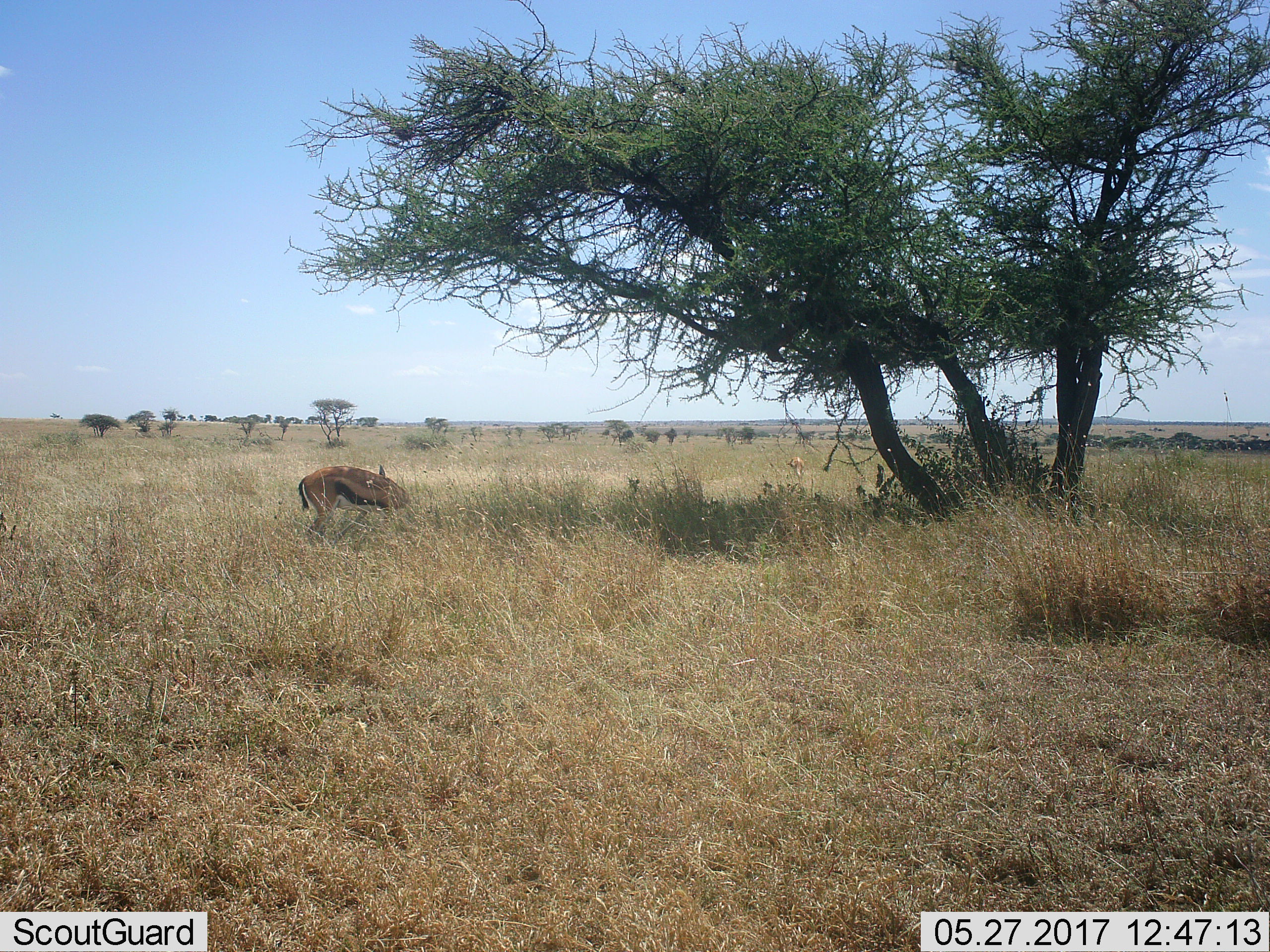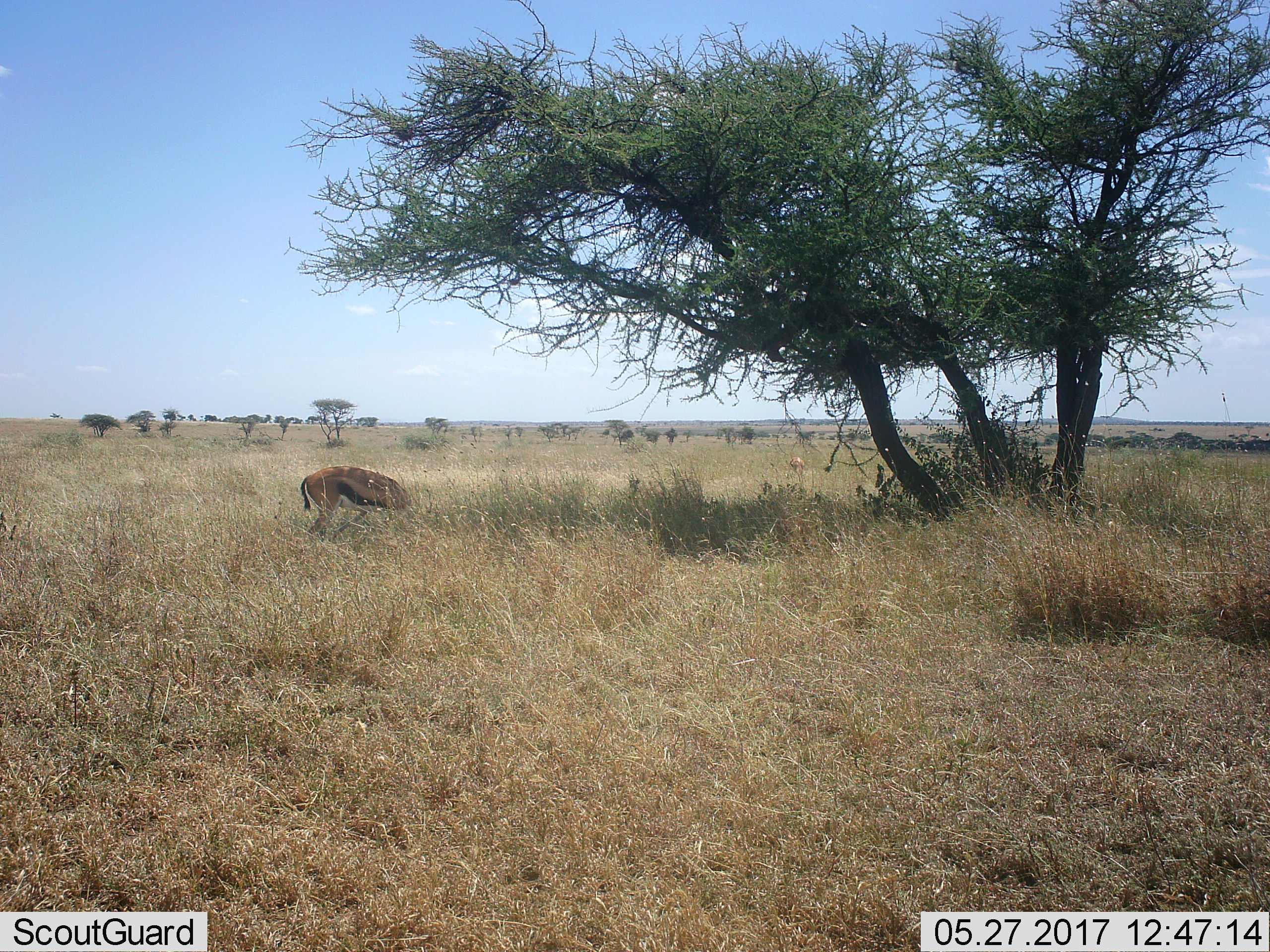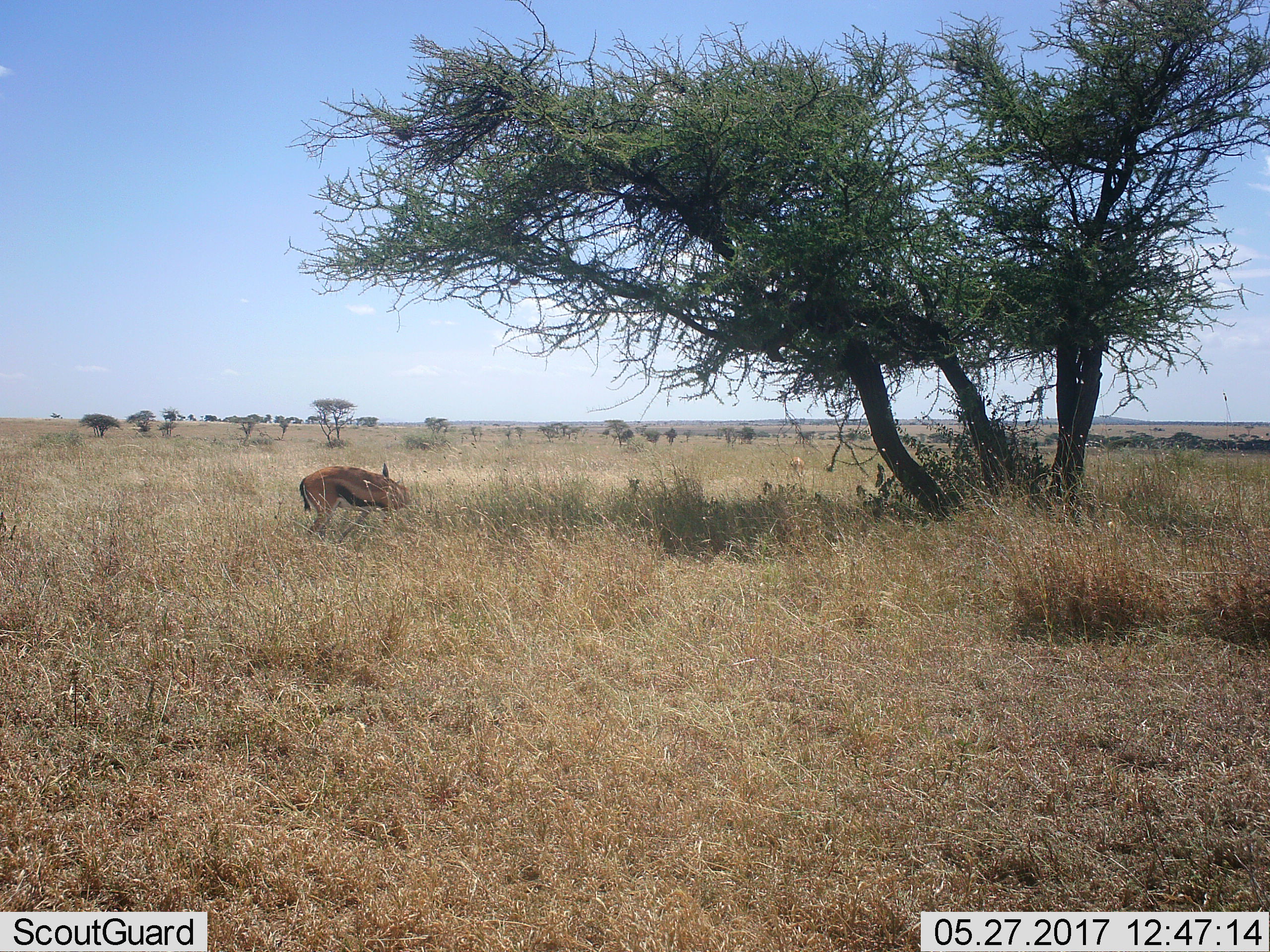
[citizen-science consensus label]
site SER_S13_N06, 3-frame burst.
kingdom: Animalia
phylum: Chordata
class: Mammalia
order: Artiodactyla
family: Bovidae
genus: Eudorcas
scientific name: Eudorcas thomsonii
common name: thomson's gazelle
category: gazellethomsons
Gazellethomsons (thomson's gazelle) (Eudorcas thomsonii), count 1. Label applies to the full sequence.